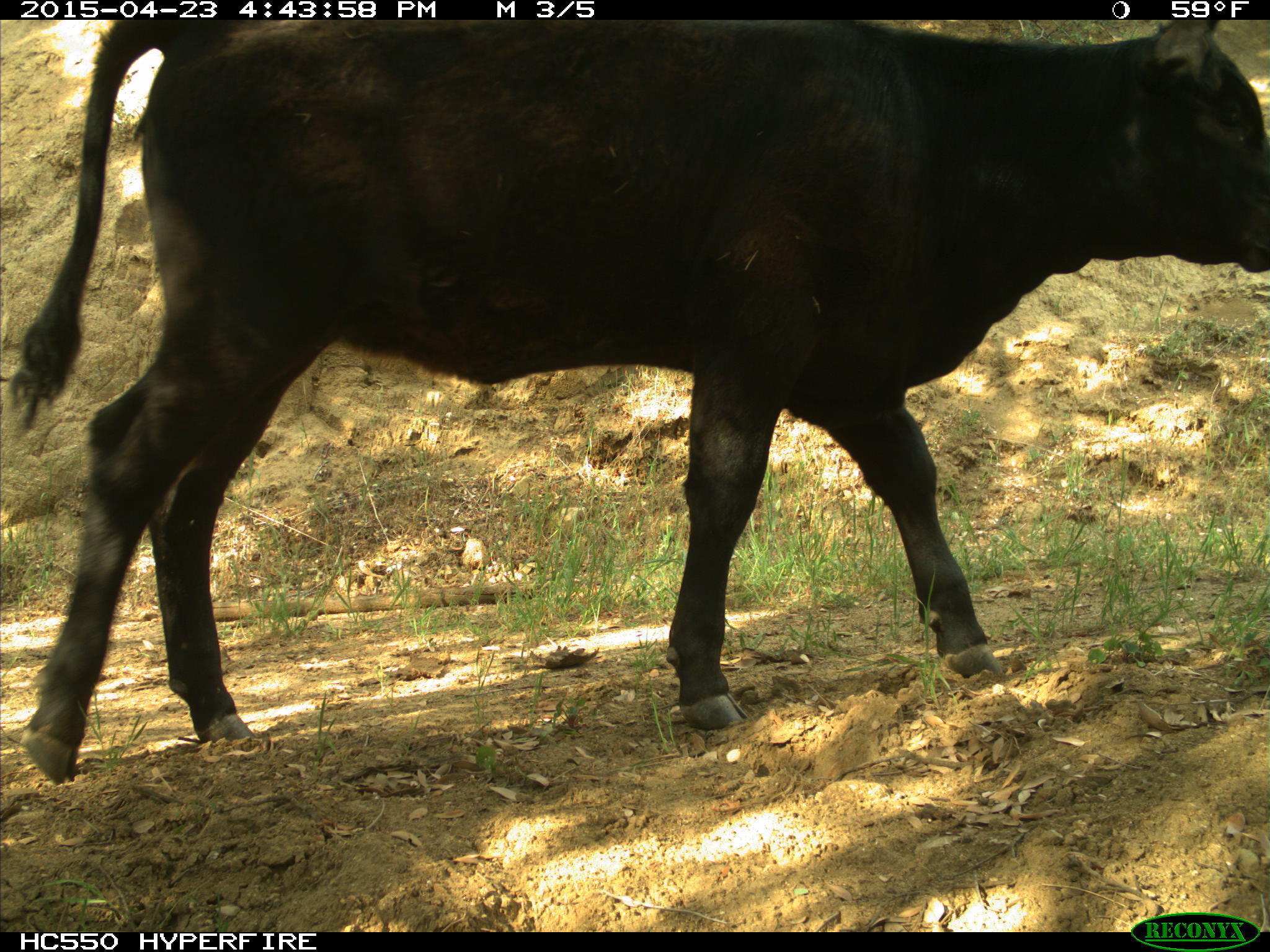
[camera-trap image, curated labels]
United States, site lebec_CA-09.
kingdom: Animalia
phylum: Chordata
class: Mammalia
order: Artiodactyla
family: Bovidae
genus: Bos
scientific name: Bos taurus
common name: domestic cow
Bos taurus (domestic cow).